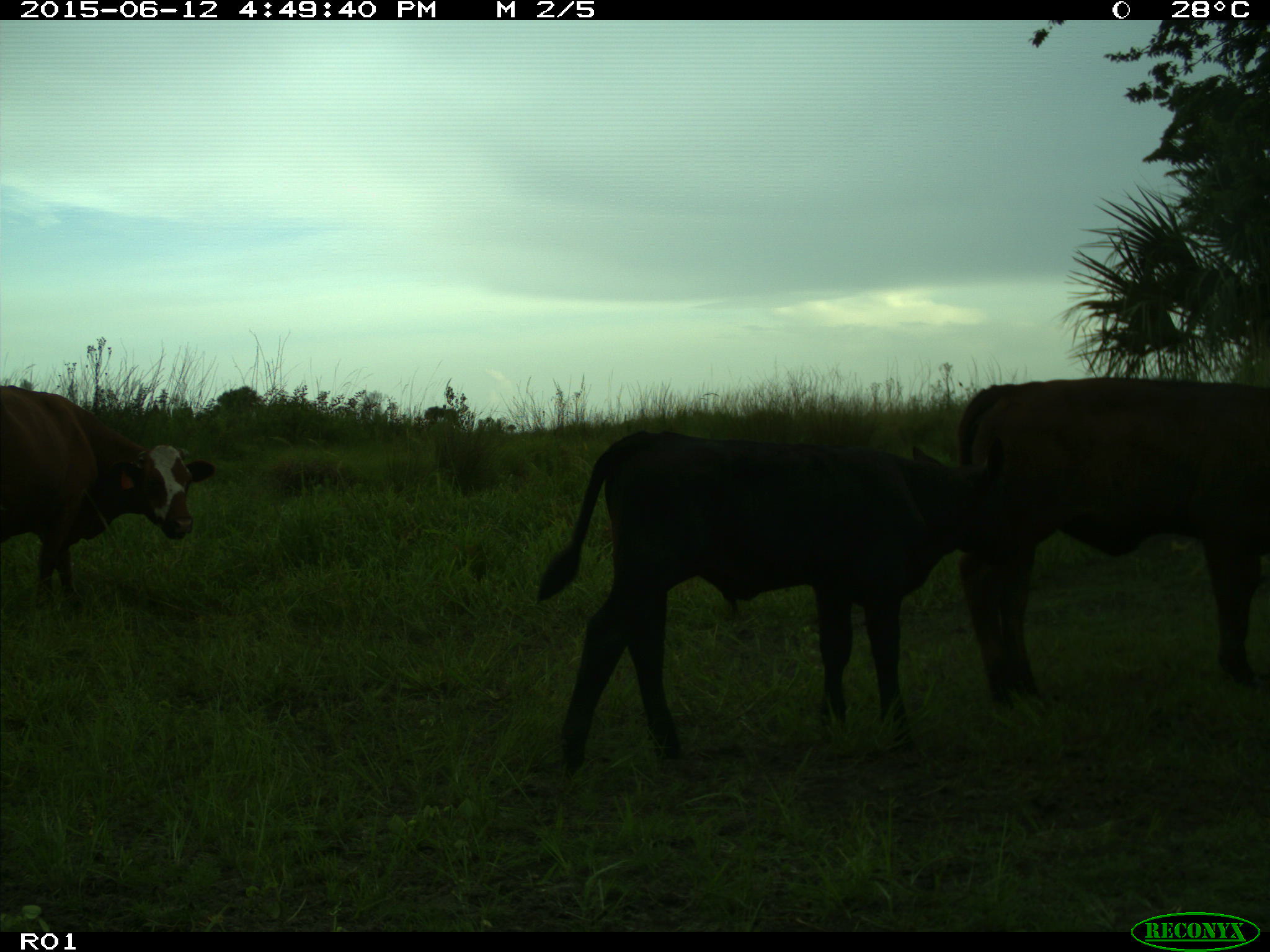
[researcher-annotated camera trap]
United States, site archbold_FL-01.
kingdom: Animalia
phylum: Chordata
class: Mammalia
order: Artiodactyla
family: Bovidae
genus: Bos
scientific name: Bos taurus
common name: domestic cow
Bos taurus (domestic cow).